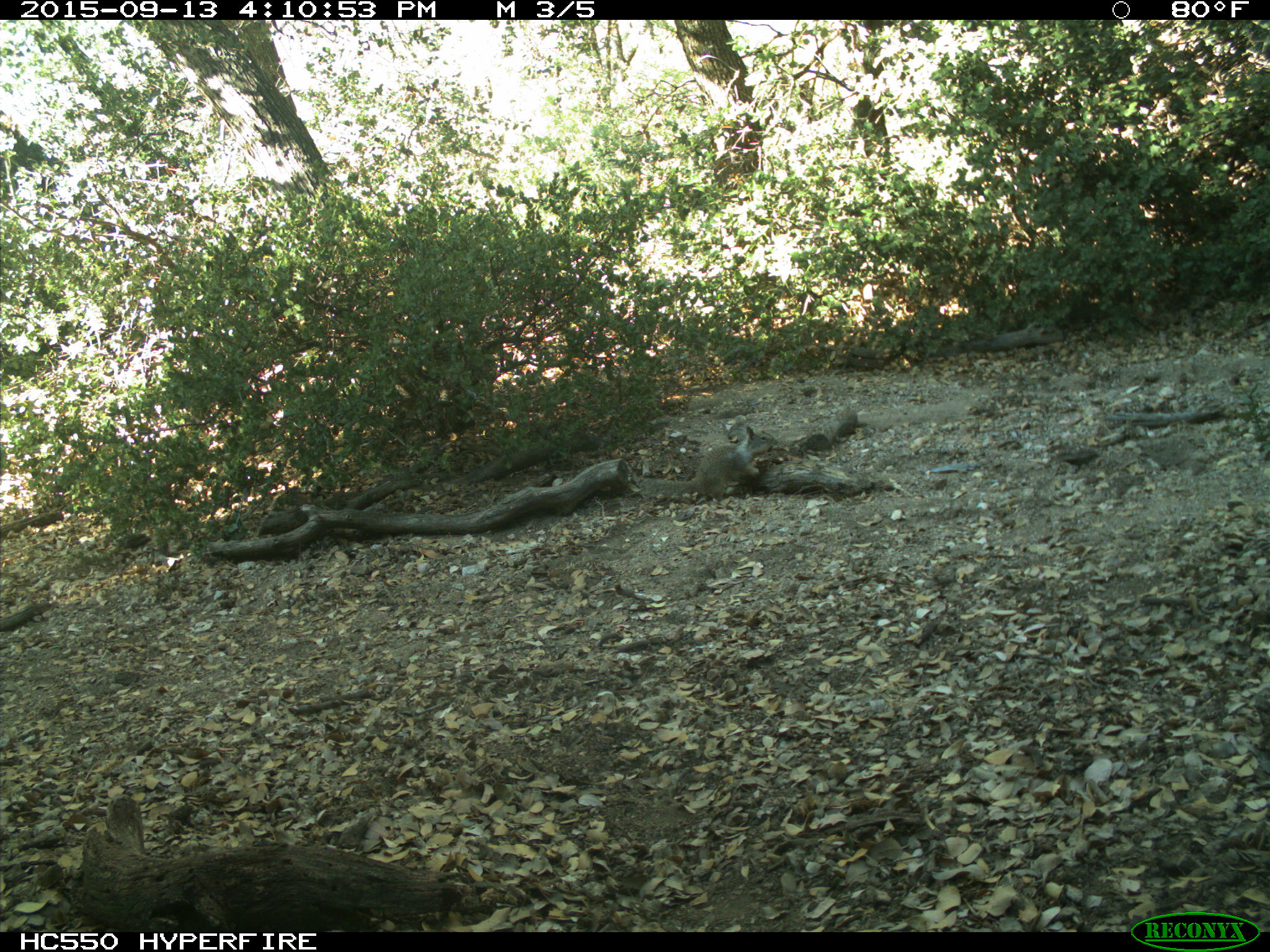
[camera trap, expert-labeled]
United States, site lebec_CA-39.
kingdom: Animalia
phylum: Chordata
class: Mammalia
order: Rodentia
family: Sciuridae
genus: Otospermophilus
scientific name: Otospermophilus beecheyi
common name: california ground squirrel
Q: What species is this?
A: Otospermophilus beecheyi (california ground squirrel).